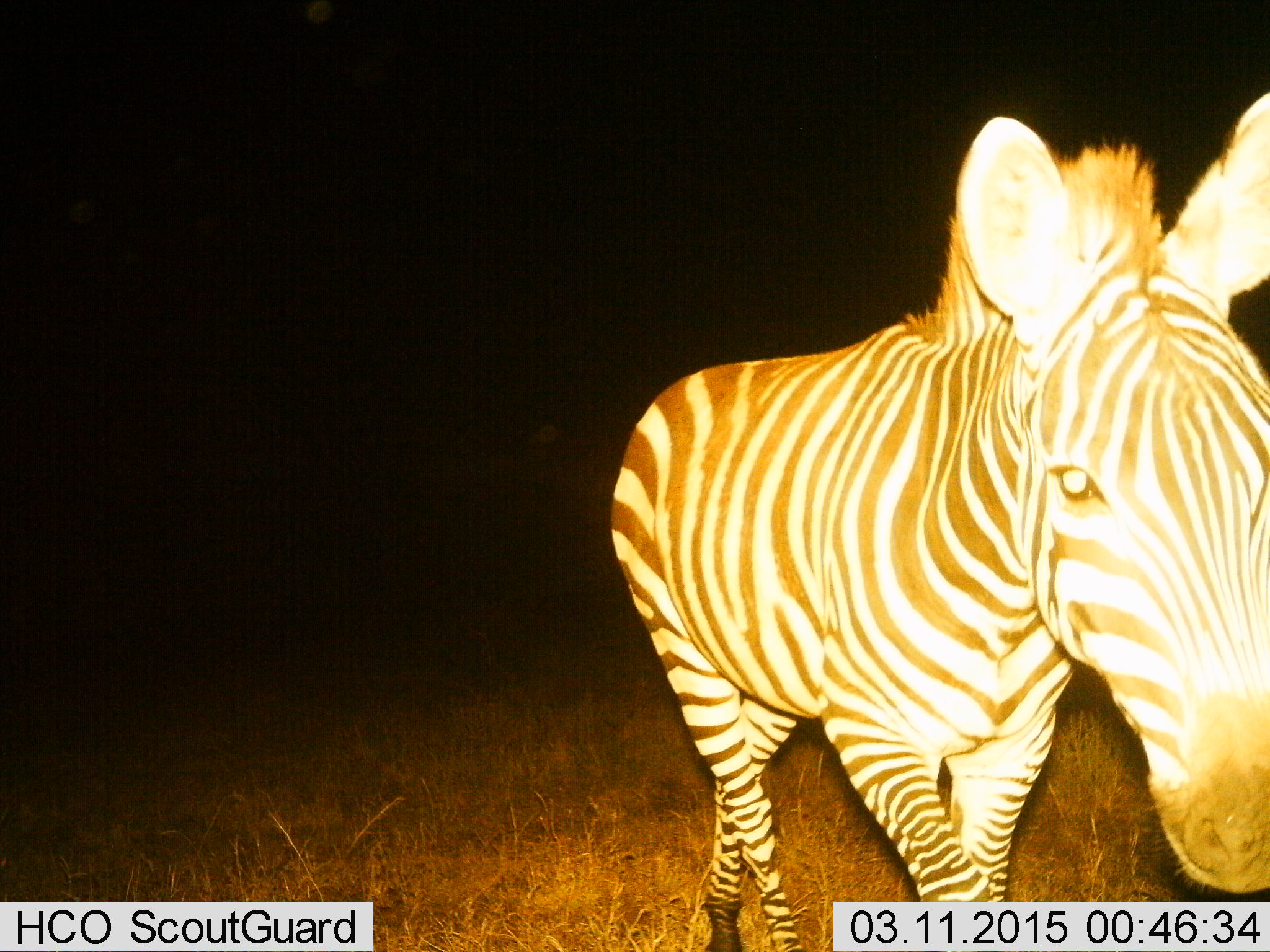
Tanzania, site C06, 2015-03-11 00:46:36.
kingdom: Animalia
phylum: Chordata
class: Mammalia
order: Perissodactyla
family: Equidae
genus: Equus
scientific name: Equus quagga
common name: plains zebra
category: zebra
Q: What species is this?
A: Zebra (plains zebra) (Equus quagga).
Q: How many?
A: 1.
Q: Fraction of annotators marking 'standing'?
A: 40%.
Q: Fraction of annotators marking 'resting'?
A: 0%.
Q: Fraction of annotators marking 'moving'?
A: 60%.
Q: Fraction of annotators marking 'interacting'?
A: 10%.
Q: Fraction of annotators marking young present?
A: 0%.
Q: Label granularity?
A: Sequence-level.